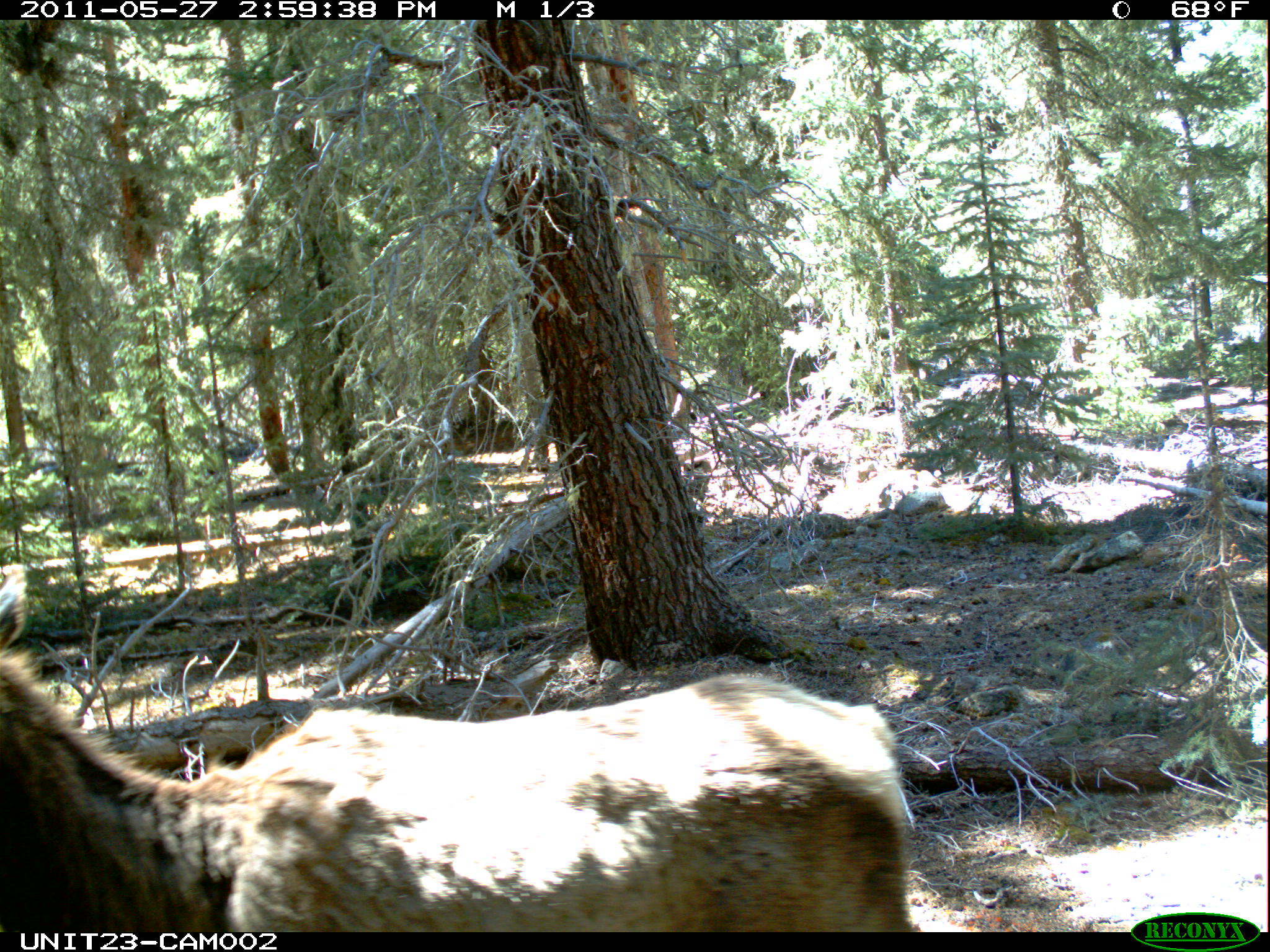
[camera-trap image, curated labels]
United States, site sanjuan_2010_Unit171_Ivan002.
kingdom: Animalia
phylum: Chordata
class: Mammalia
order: Artiodactyla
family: Cervidae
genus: Cervus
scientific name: Cervus elaphus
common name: red deer